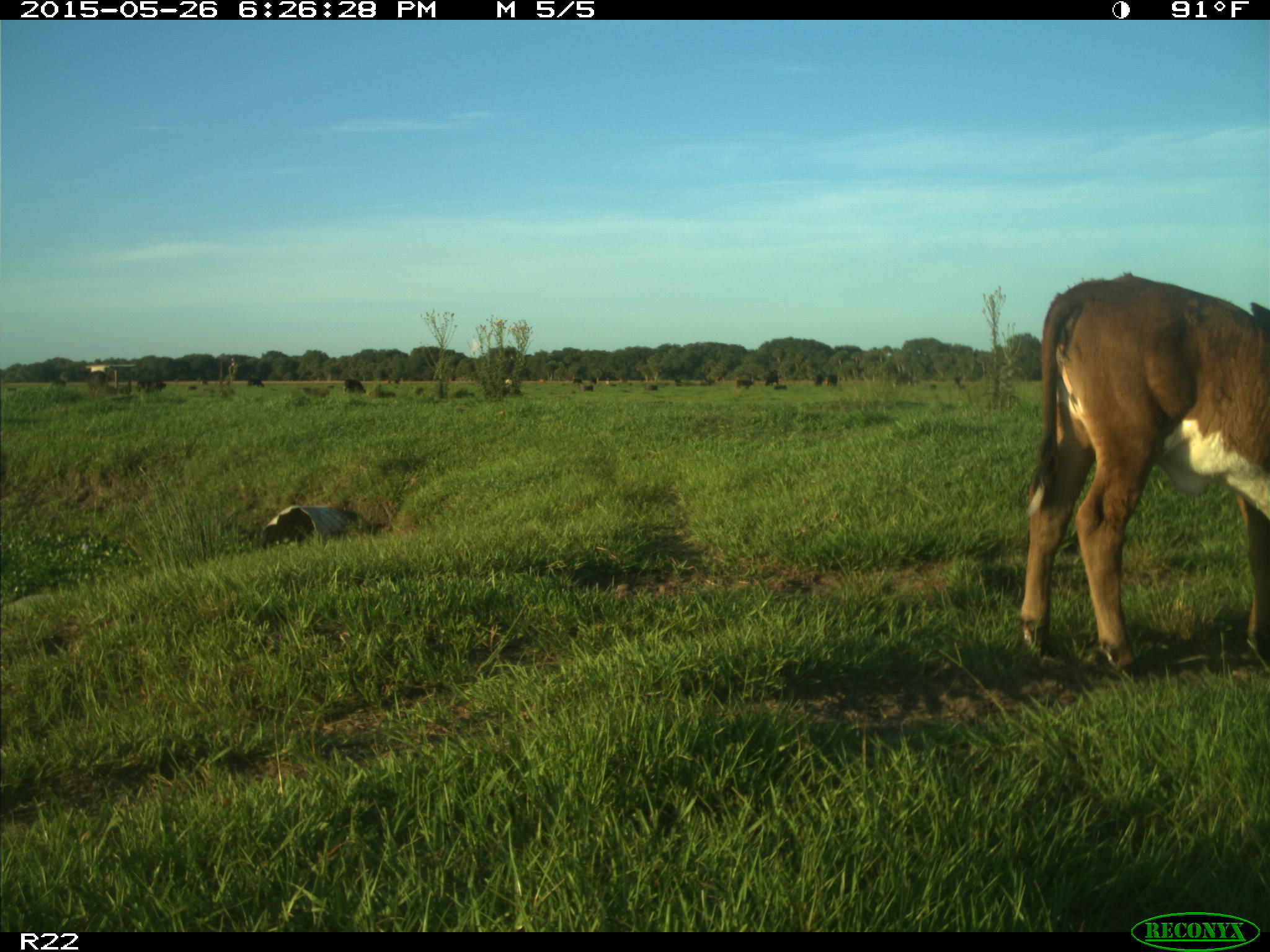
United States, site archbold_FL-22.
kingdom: Animalia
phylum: Chordata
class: Mammalia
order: Artiodactyla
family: Bovidae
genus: Bos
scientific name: Bos taurus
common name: domestic cow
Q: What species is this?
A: Bos taurus (domestic cow).